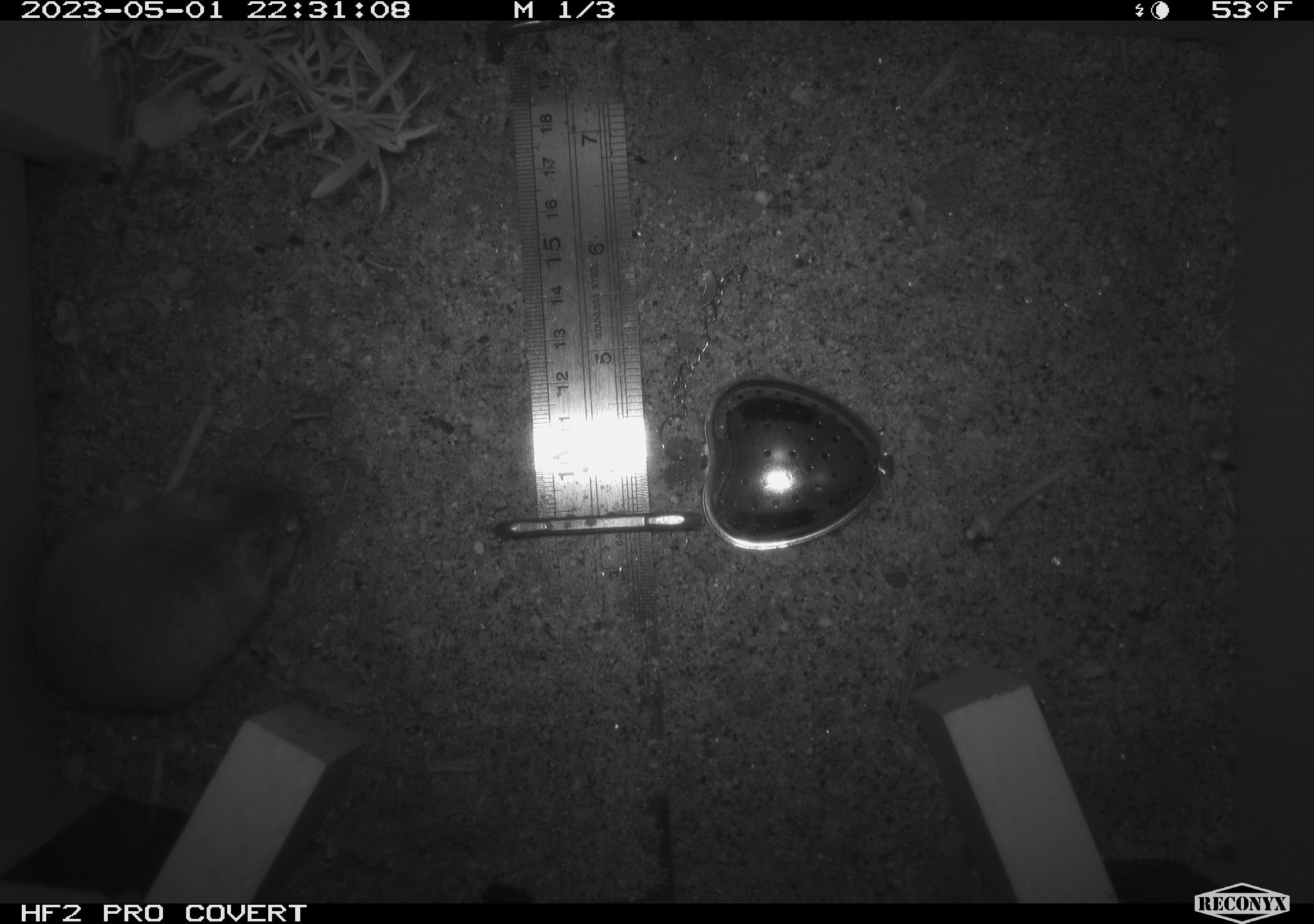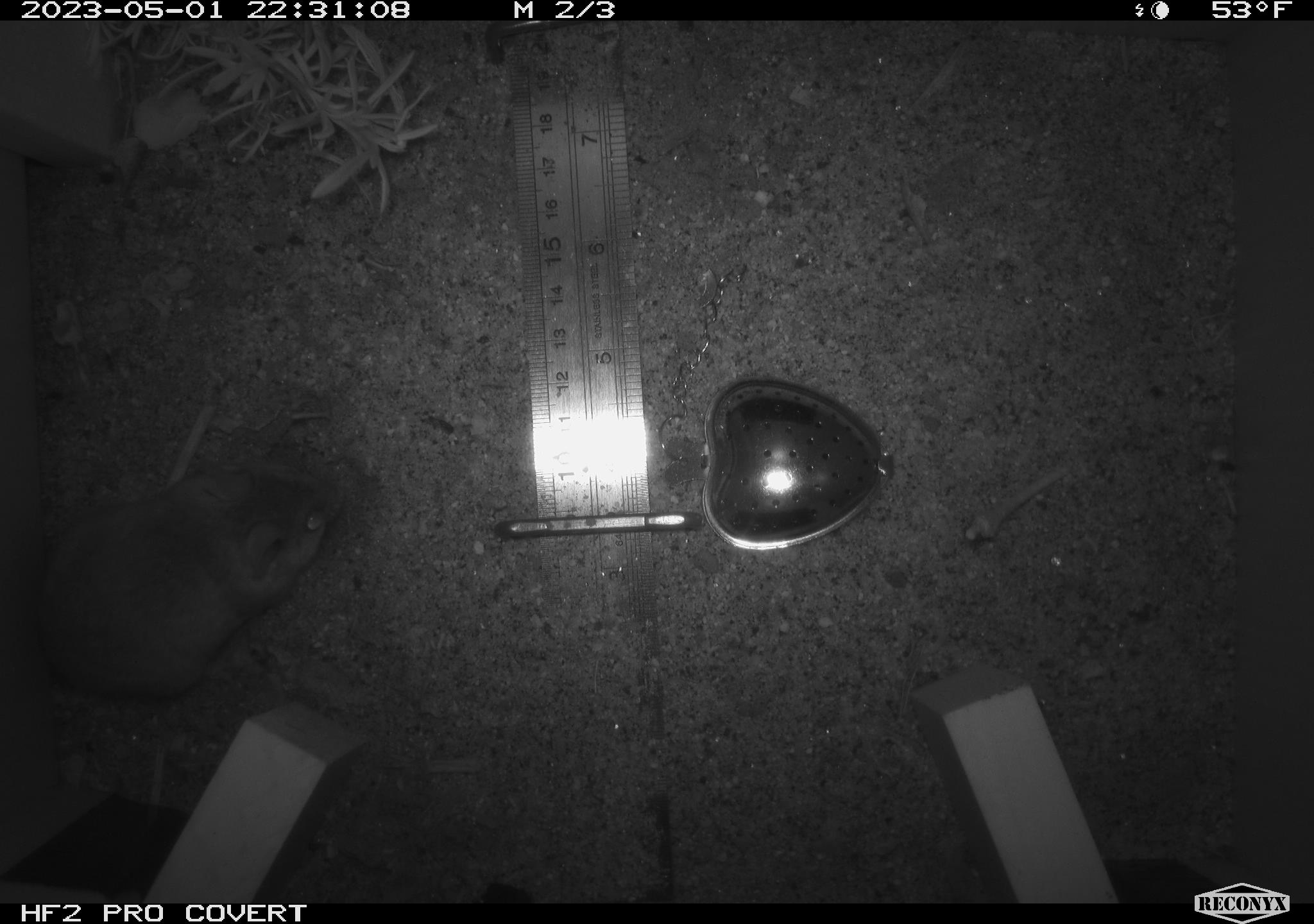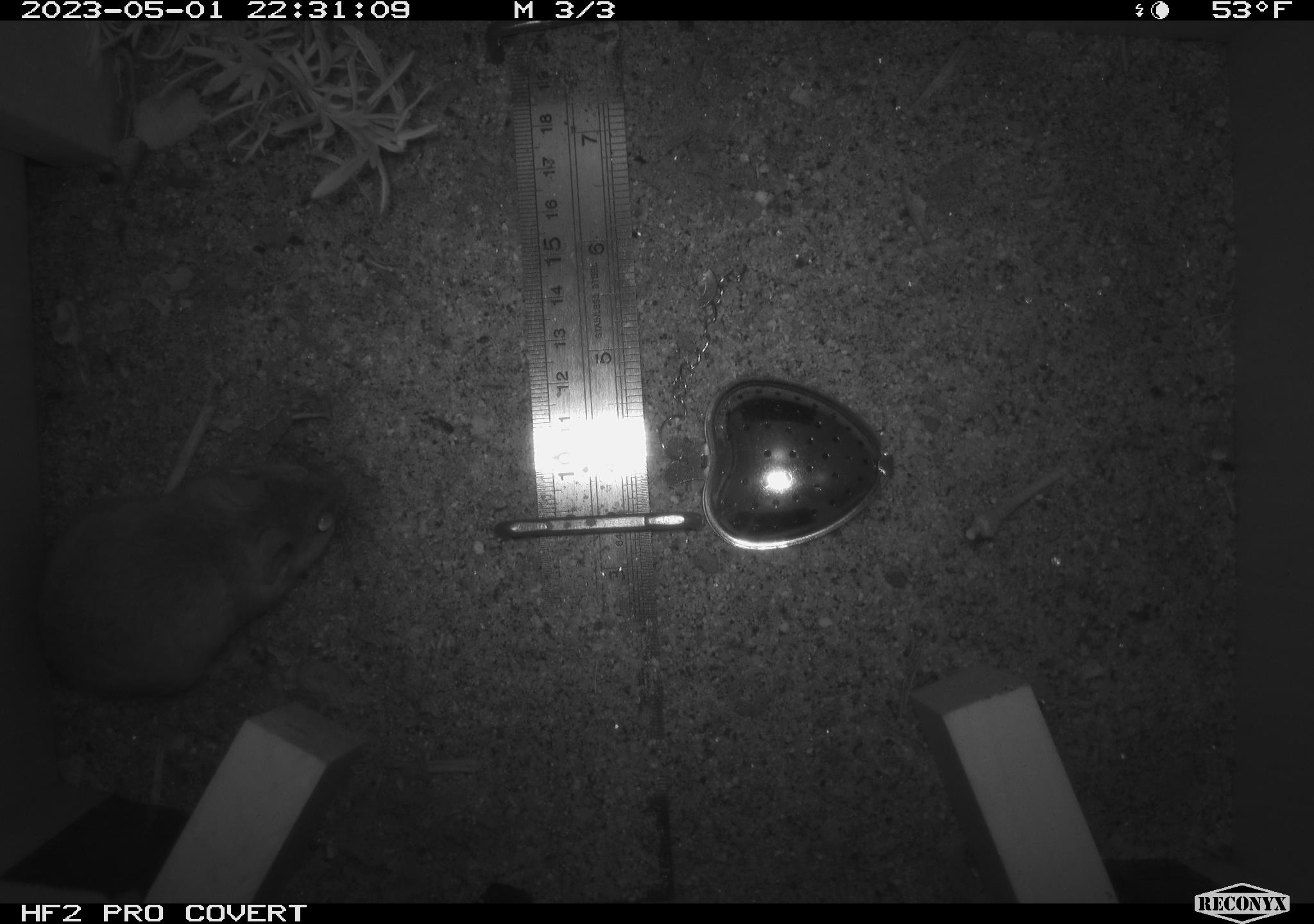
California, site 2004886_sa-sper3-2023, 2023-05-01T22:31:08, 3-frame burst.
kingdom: Animalia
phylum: Chordata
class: Mammalia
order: Rodentia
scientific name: Rodentia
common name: mouse species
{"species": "mouse species (Rodentia)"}